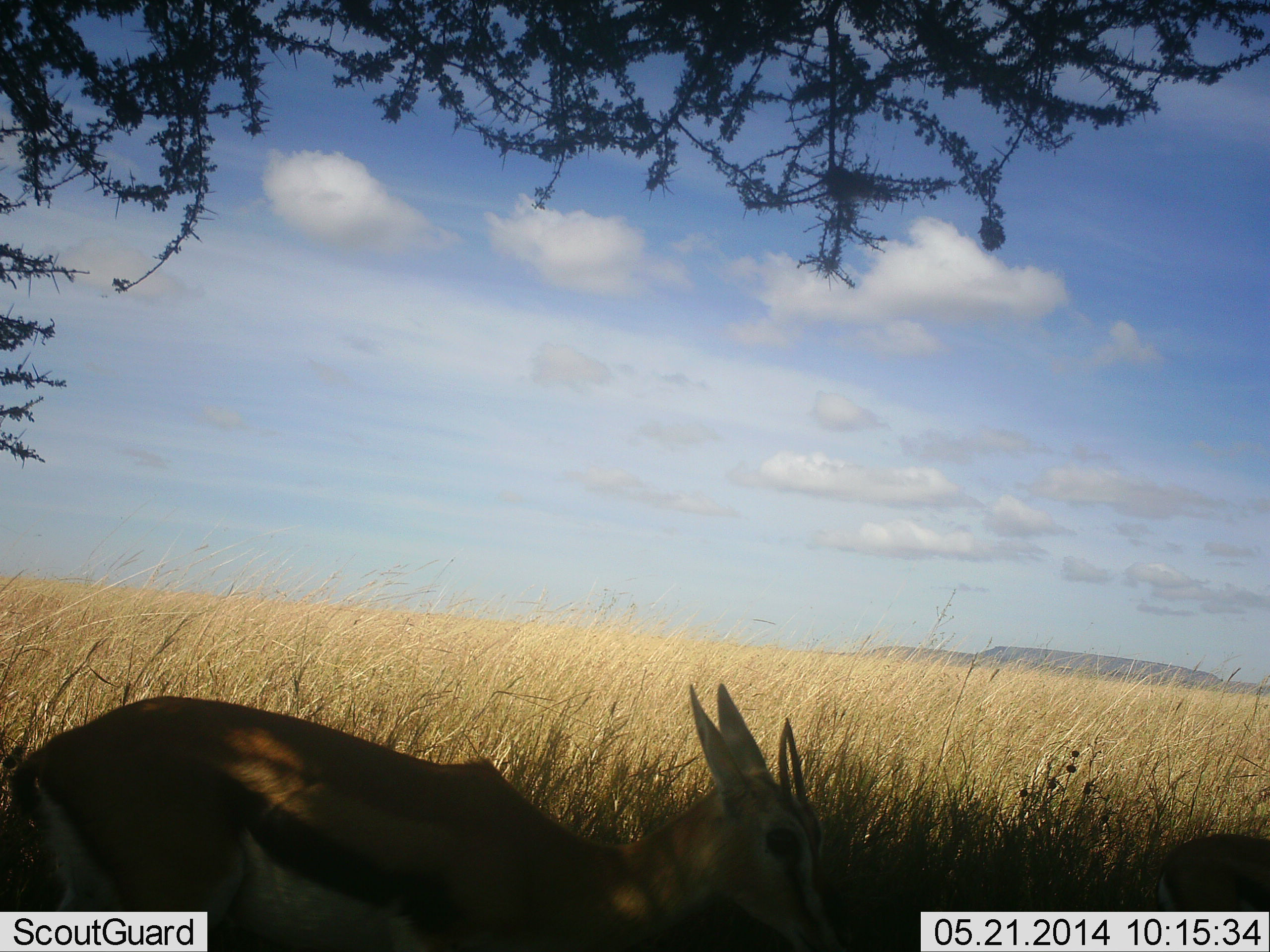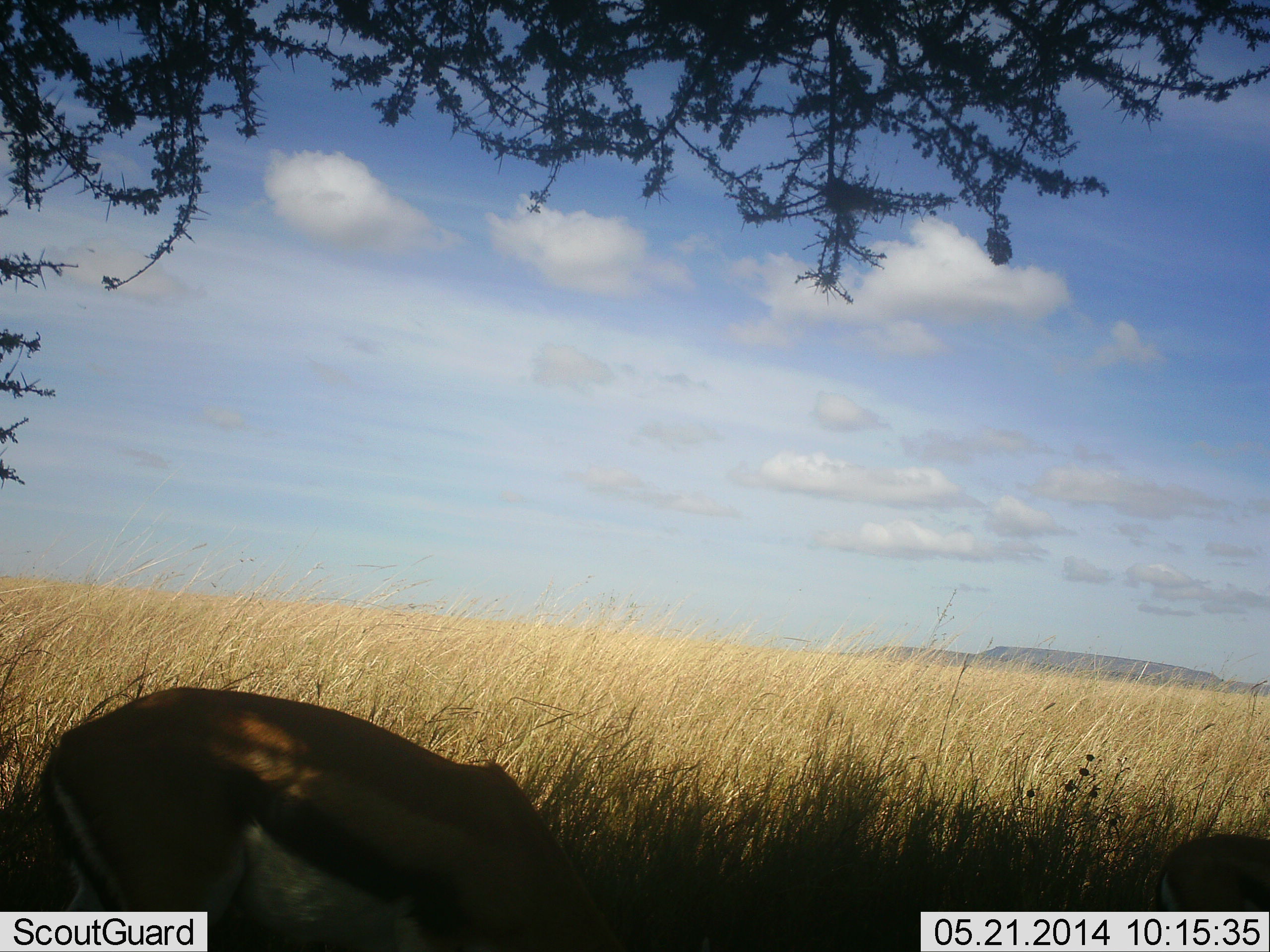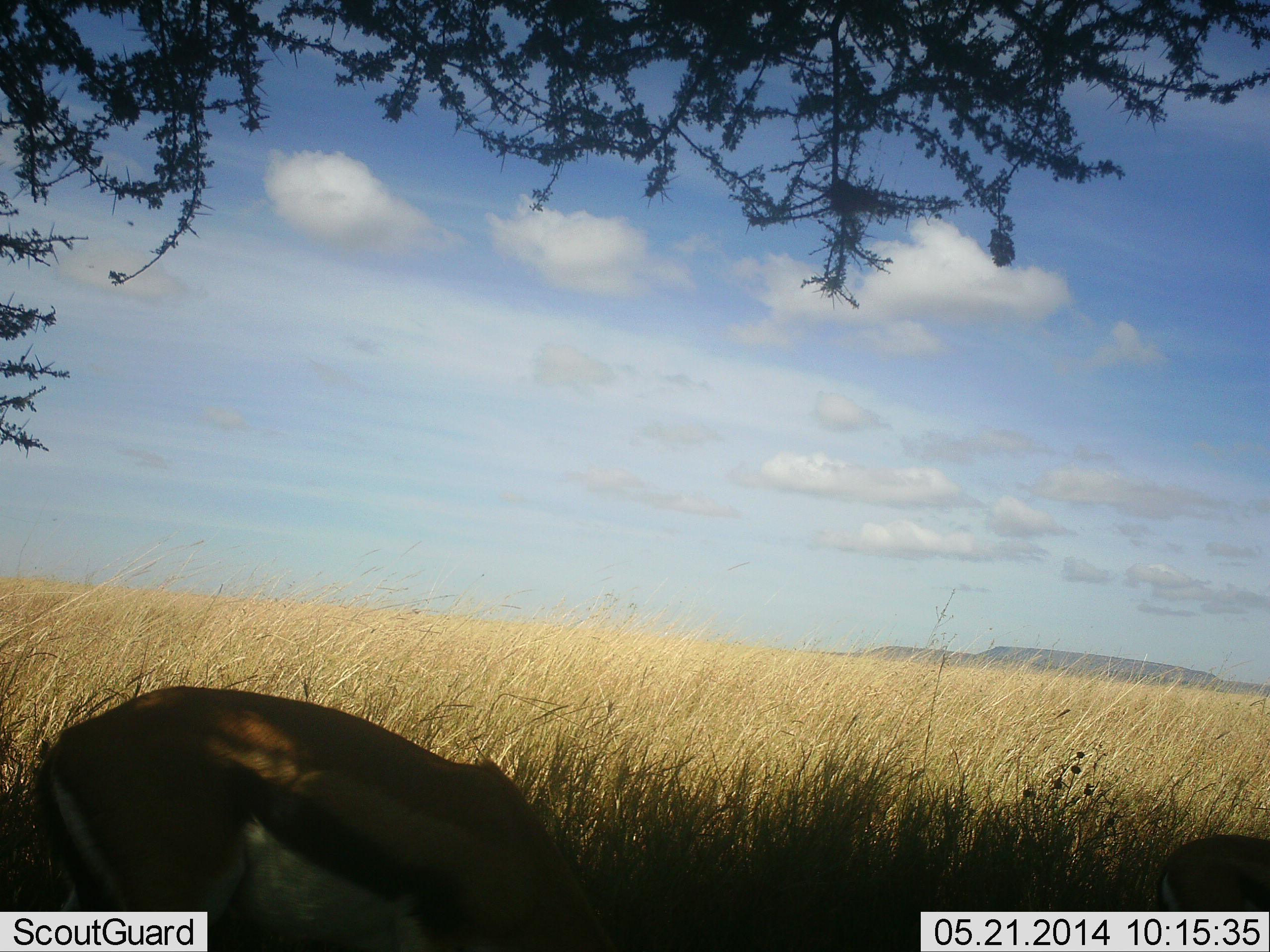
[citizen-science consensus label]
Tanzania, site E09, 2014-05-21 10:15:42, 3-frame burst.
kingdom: Animalia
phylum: Chordata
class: Mammalia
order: Artiodactyla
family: Bovidae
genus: Eudorcas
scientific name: Eudorcas thomsonii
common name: thomson's gazelle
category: gazellethomsons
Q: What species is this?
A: Gazellethomsons (thomson's gazelle) (Eudorcas thomsonii).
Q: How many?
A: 2.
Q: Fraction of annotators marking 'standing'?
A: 20%.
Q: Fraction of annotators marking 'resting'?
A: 0%.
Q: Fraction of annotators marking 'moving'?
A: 0%.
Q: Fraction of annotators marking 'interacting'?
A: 0%.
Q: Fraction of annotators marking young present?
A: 0%.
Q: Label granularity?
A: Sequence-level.